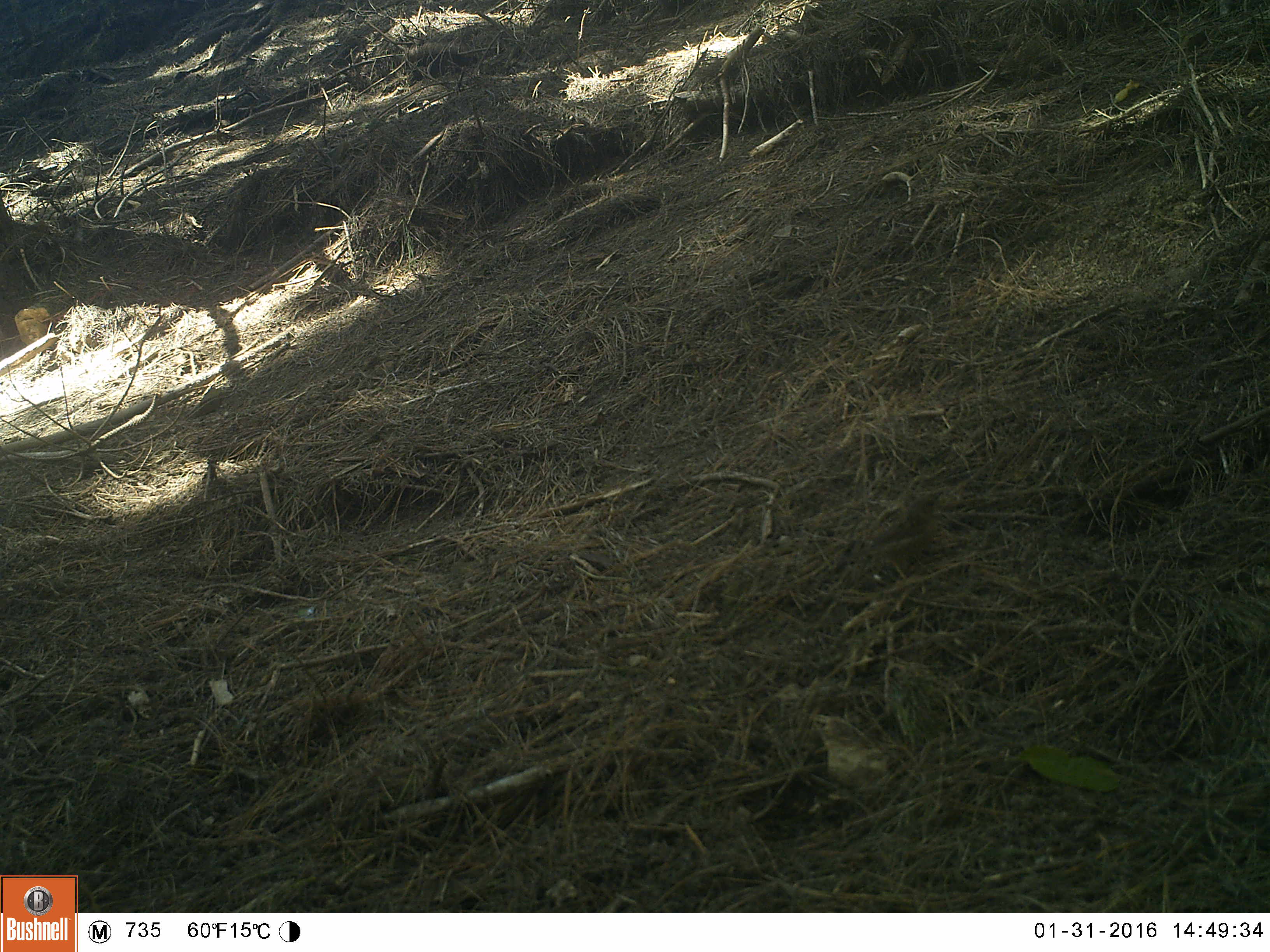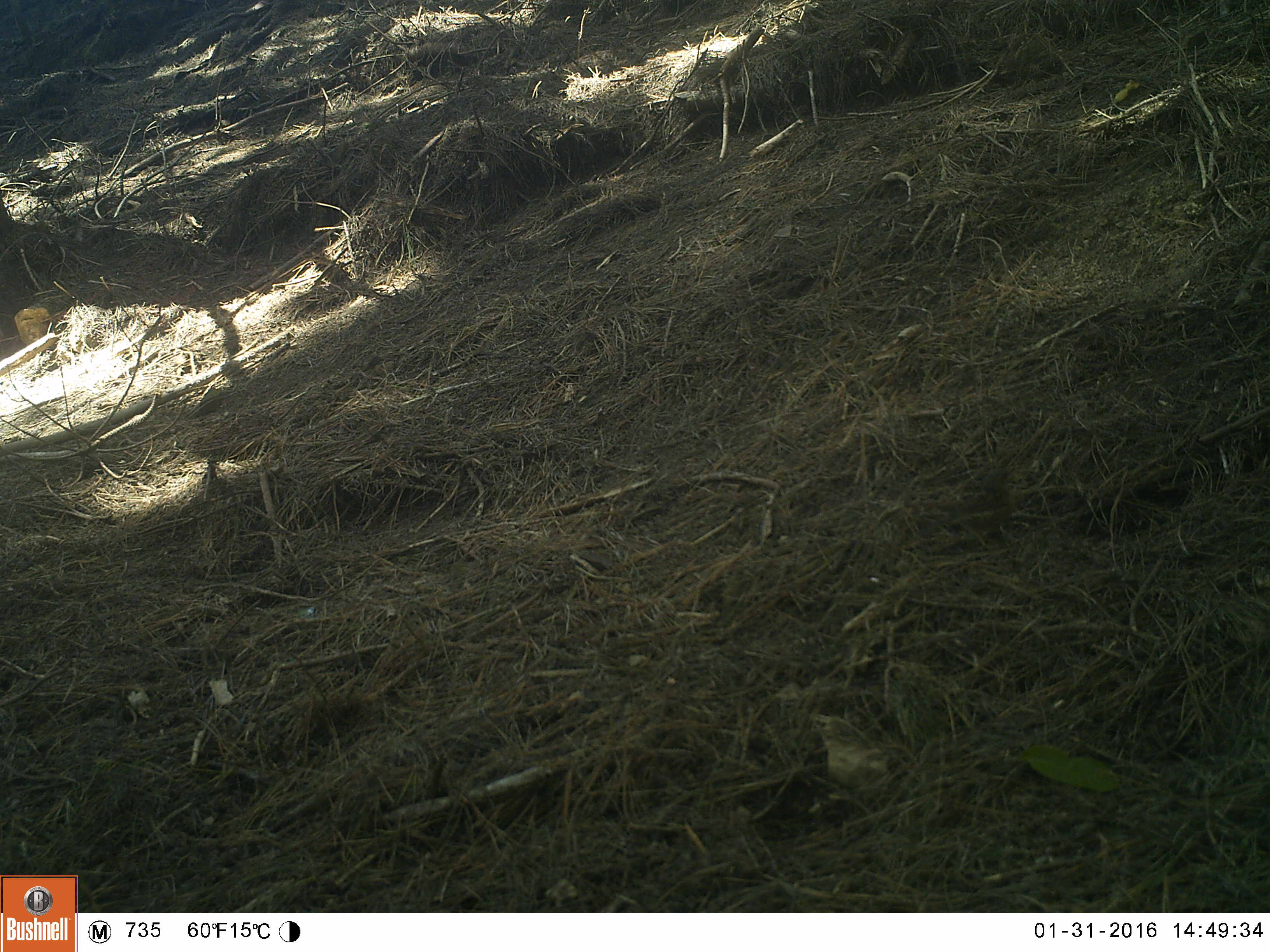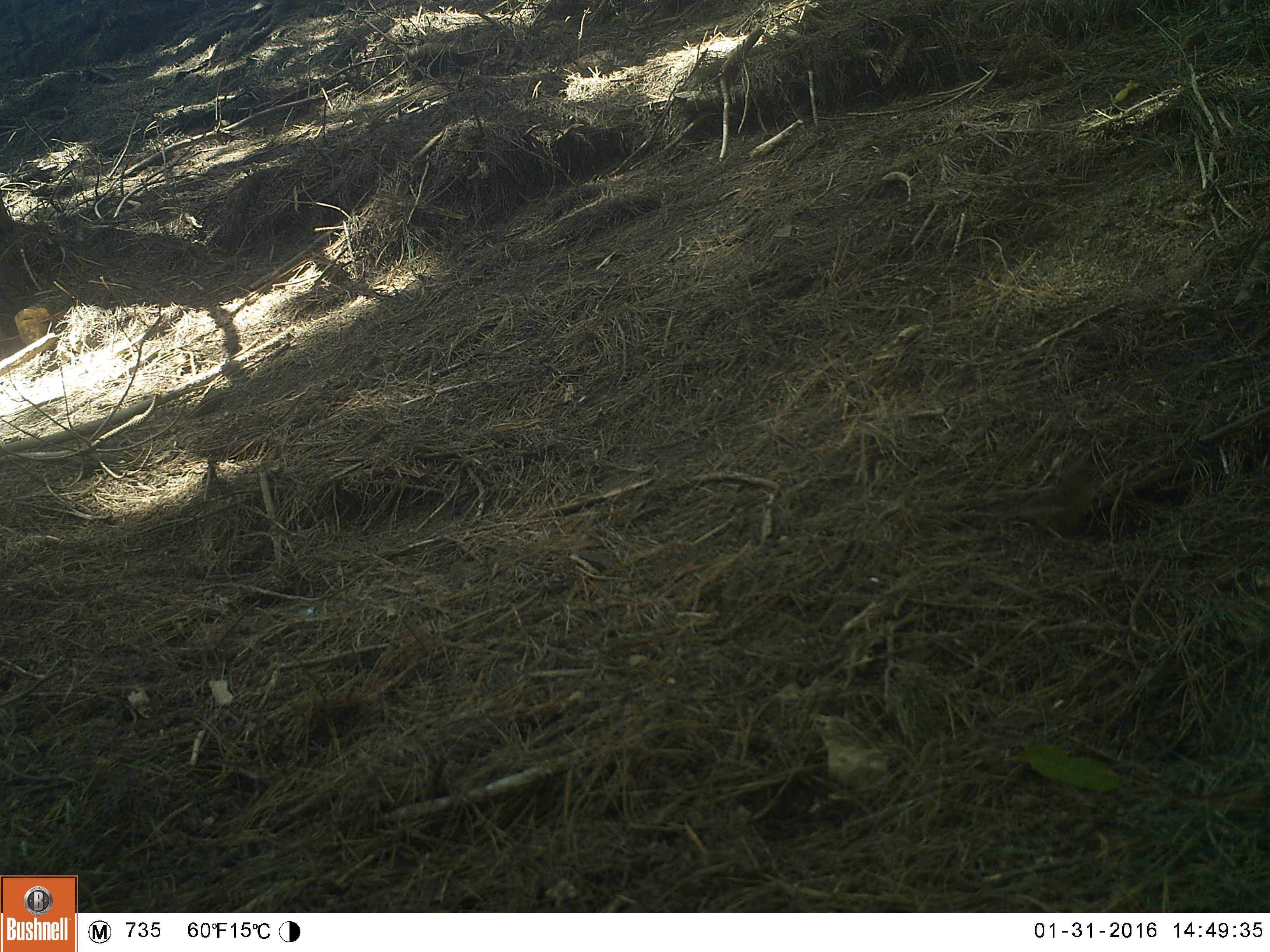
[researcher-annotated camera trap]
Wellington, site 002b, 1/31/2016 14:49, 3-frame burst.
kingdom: Animalia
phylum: Chordata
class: Aves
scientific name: Aves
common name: bird